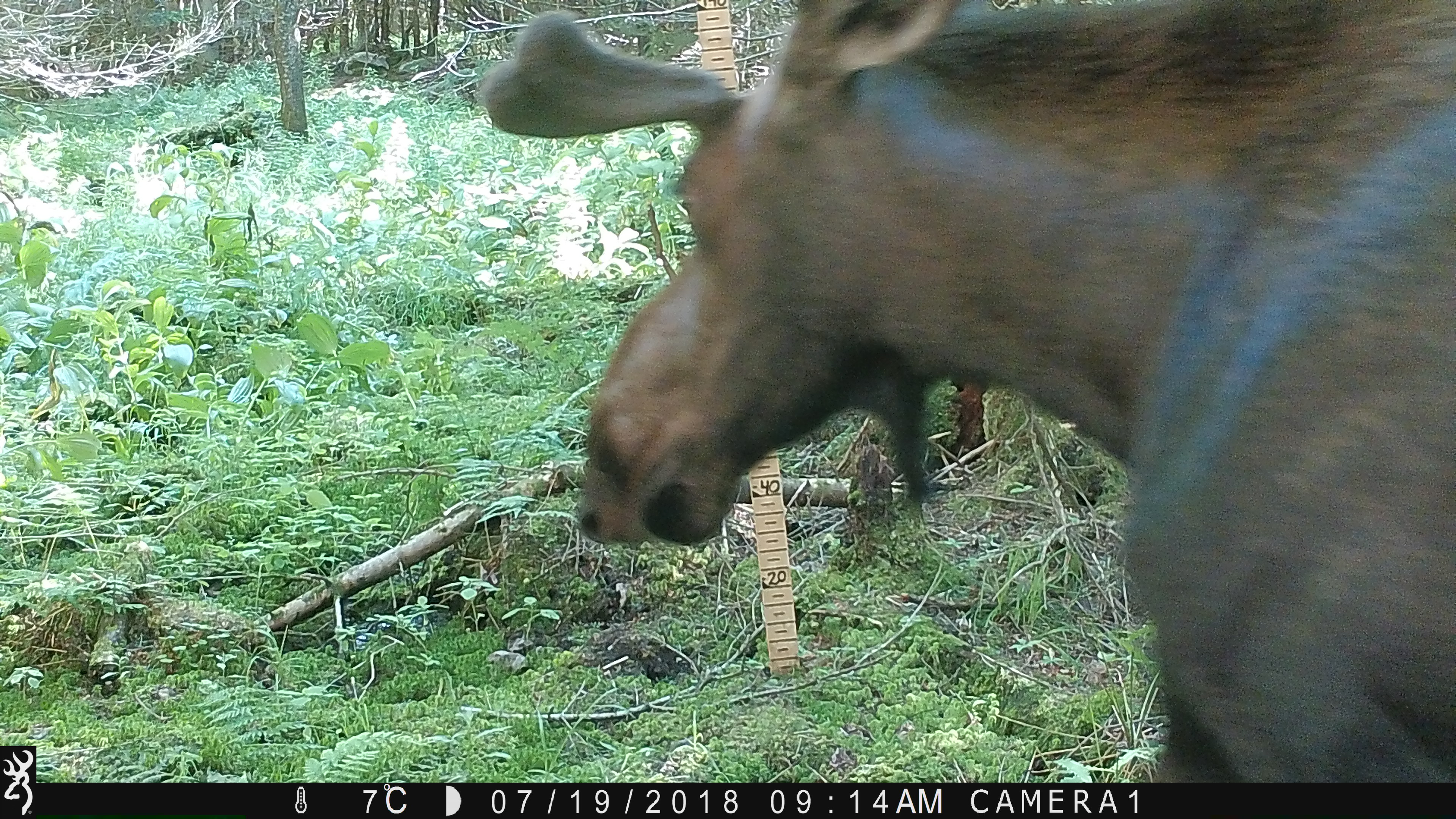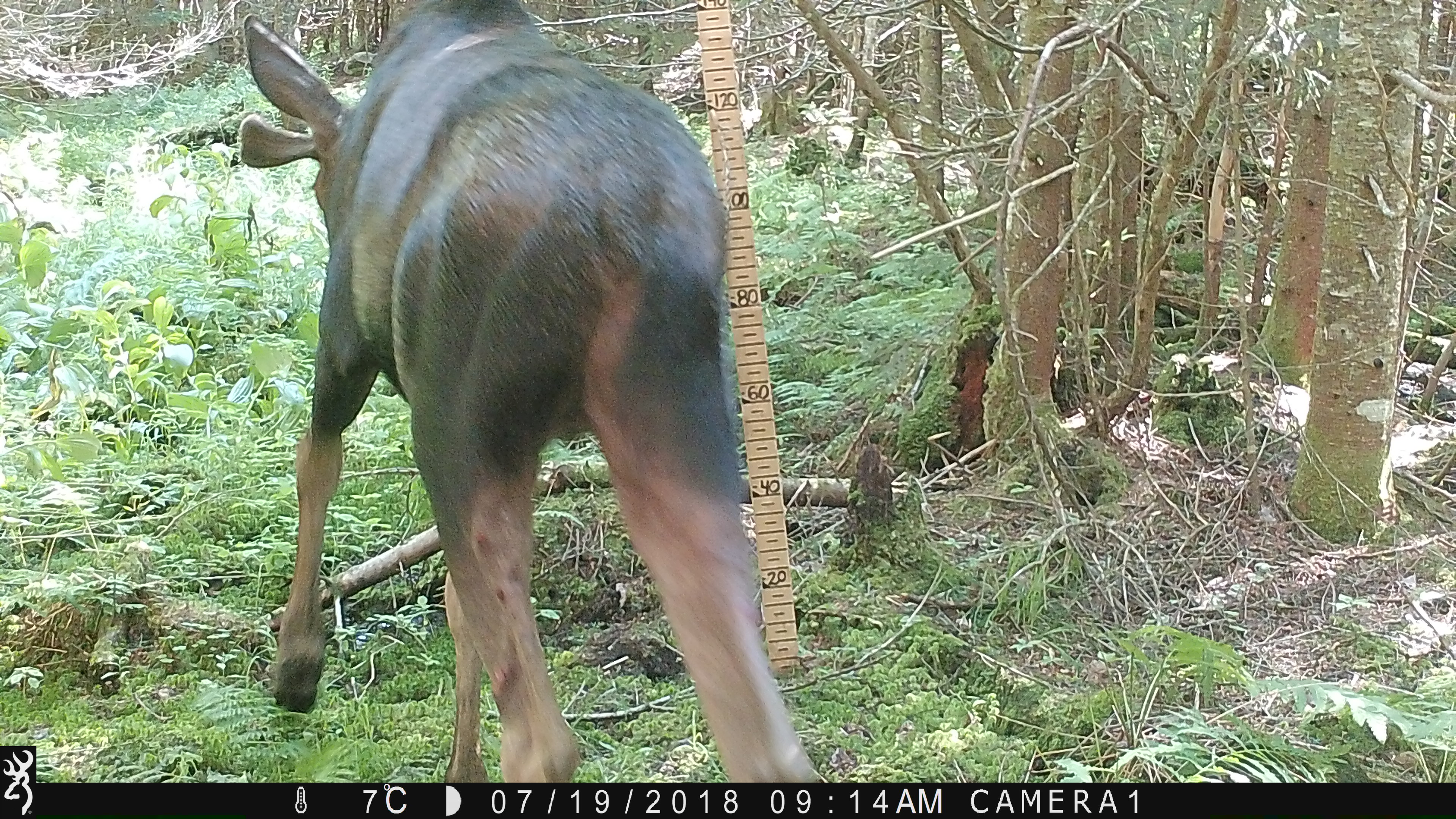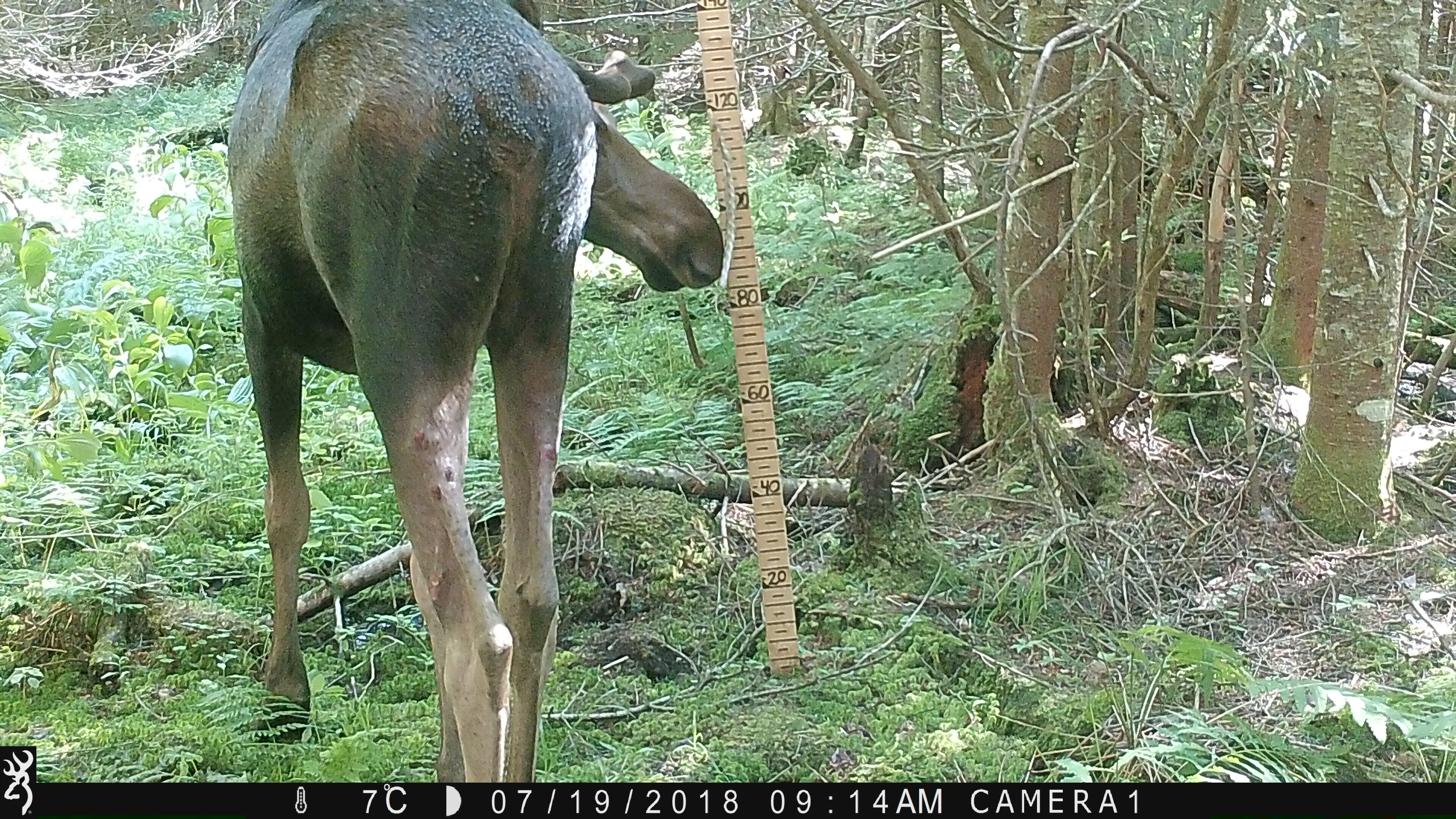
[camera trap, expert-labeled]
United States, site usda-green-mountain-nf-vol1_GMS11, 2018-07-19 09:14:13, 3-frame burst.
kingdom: Animalia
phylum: Chordata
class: Mammalia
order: Artiodactyla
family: Cervidae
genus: Alces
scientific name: Alces alces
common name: moose